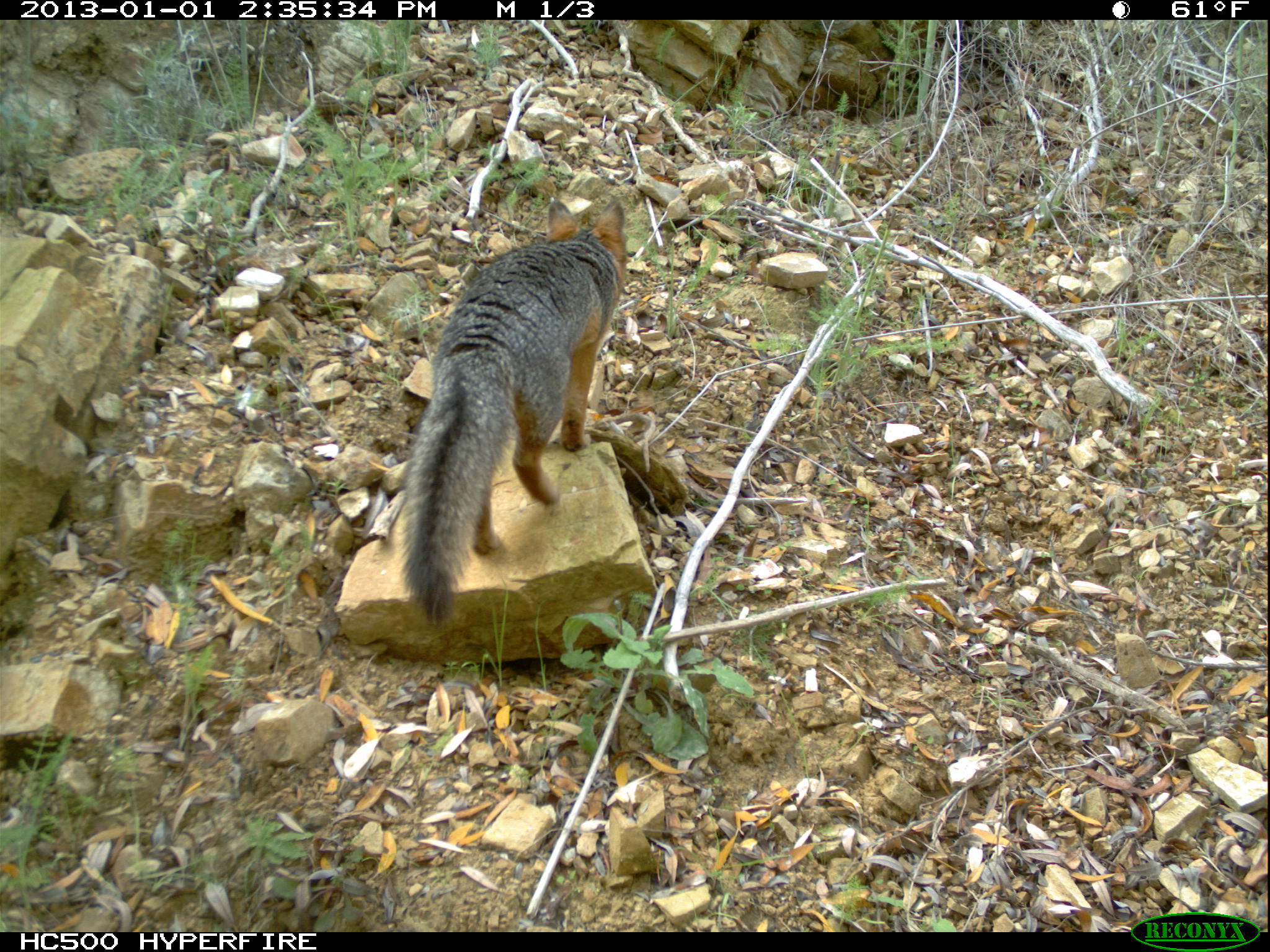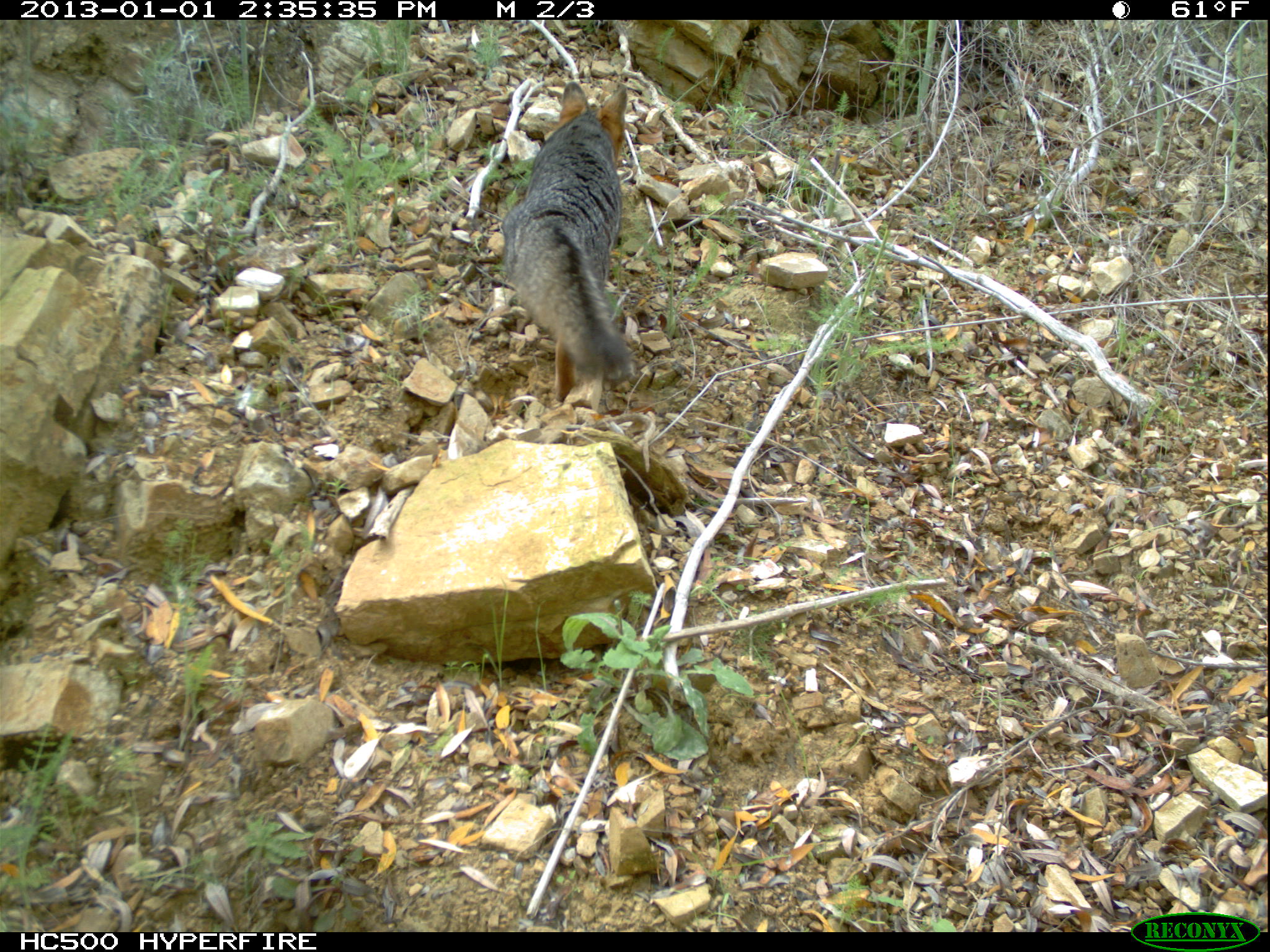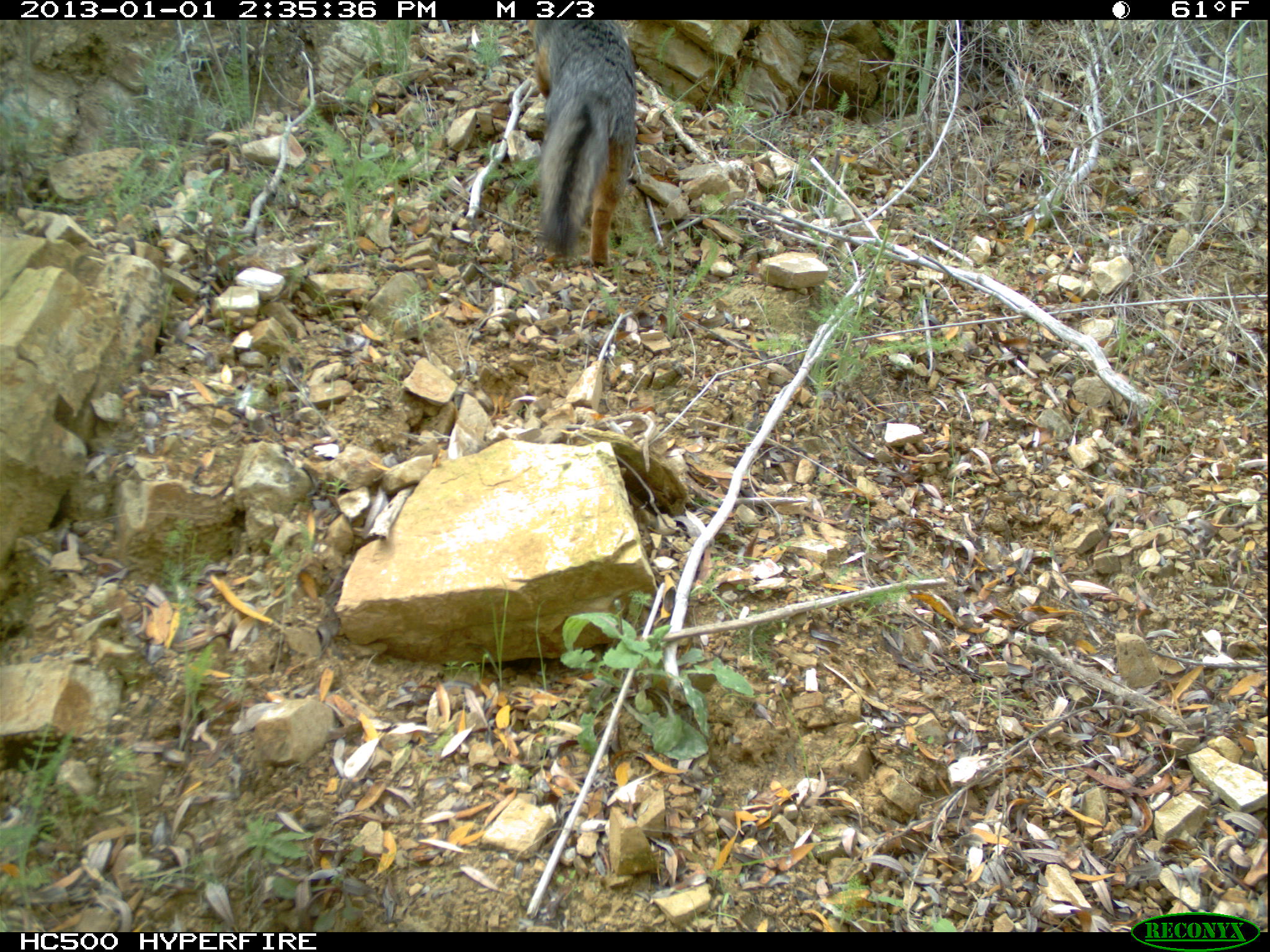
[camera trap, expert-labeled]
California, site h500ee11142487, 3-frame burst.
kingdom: Animalia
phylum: Chordata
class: Mammalia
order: Carnivora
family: Canidae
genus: Urocyon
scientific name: Urocyon littoralis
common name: island fox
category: fox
Fox (island fox) (Urocyon littoralis).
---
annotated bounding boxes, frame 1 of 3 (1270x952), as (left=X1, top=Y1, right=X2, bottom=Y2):
fox: (left=399, top=198, right=626, bottom=625)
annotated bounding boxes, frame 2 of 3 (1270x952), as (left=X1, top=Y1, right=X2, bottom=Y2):
fox: (left=500, top=81, right=633, bottom=403)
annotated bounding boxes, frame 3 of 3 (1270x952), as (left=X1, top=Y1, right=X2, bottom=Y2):
fox: (left=528, top=19, right=637, bottom=267)